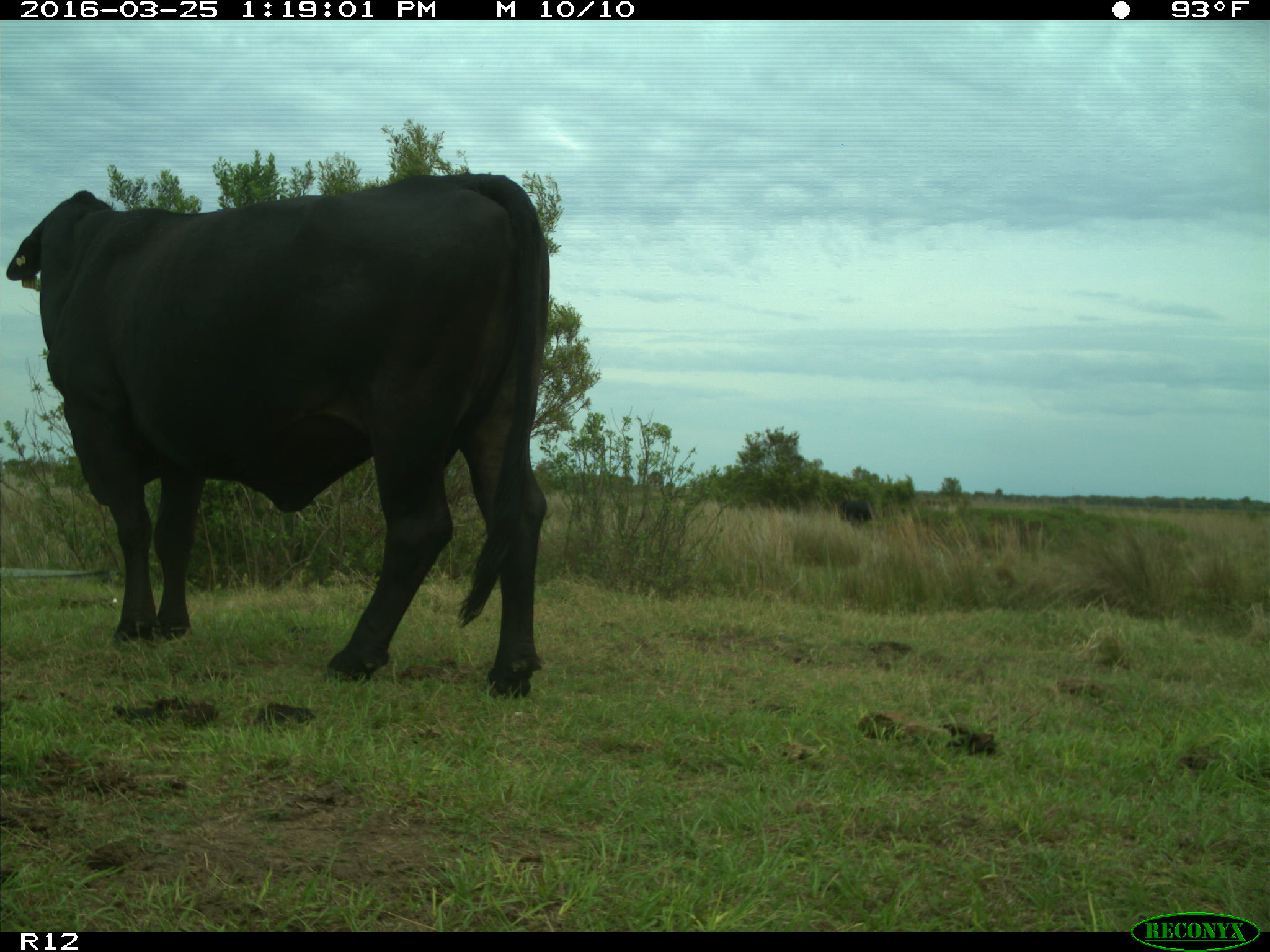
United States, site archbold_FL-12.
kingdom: Animalia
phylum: Chordata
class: Mammalia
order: Artiodactyla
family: Bovidae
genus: Bos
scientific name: Bos taurus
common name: domestic cow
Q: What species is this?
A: Bos taurus (domestic cow).